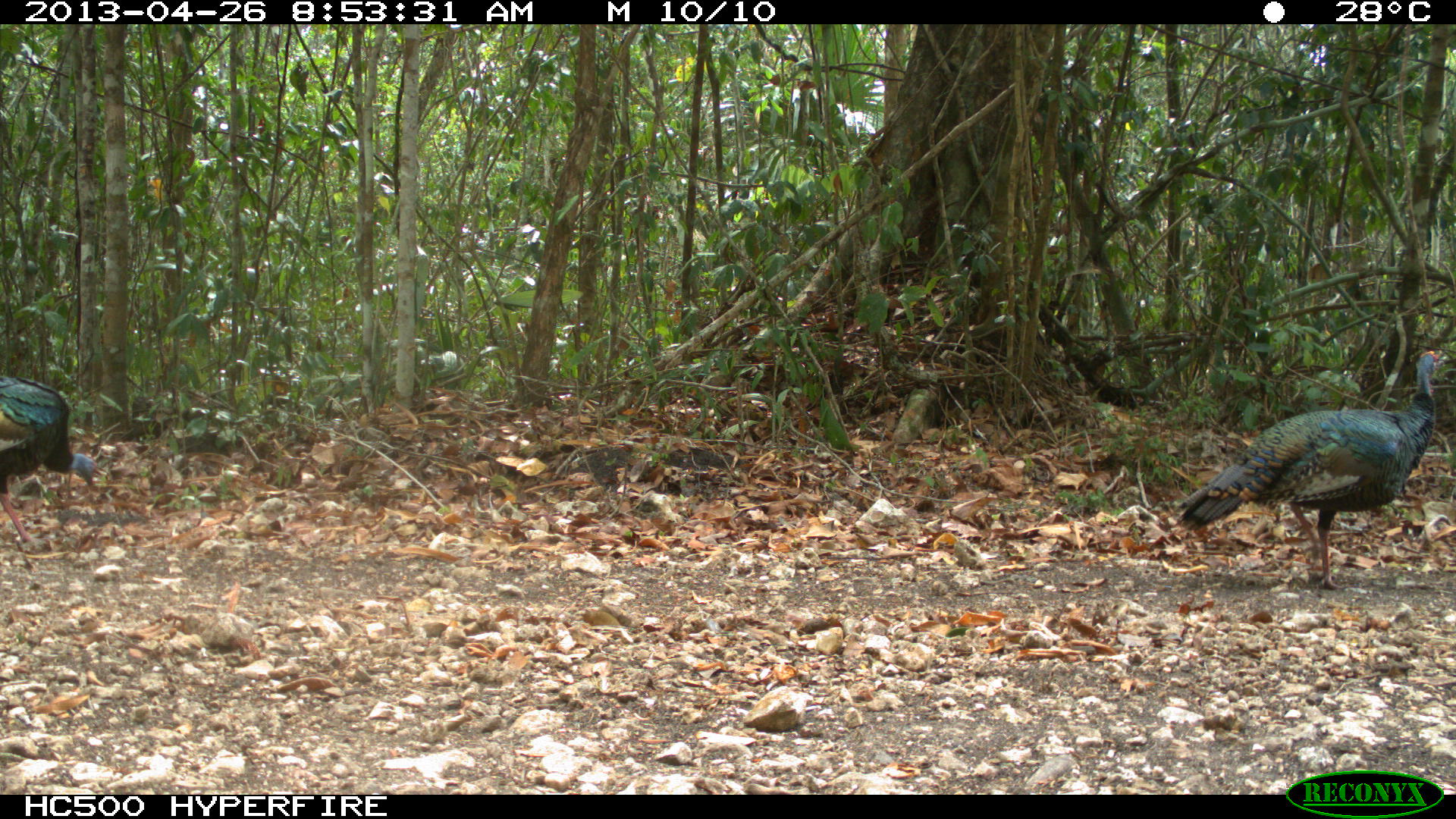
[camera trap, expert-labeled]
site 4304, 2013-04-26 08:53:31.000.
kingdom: Animalia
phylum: Chordata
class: Aves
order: Galliformes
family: Phasianidae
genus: Meleagris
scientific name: Meleagris ocellata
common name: ocellated turkey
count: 2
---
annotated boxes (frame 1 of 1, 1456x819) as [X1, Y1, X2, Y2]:
meleagris ocellata: [1171, 342, 1452, 589]; [0, 368, 109, 554]